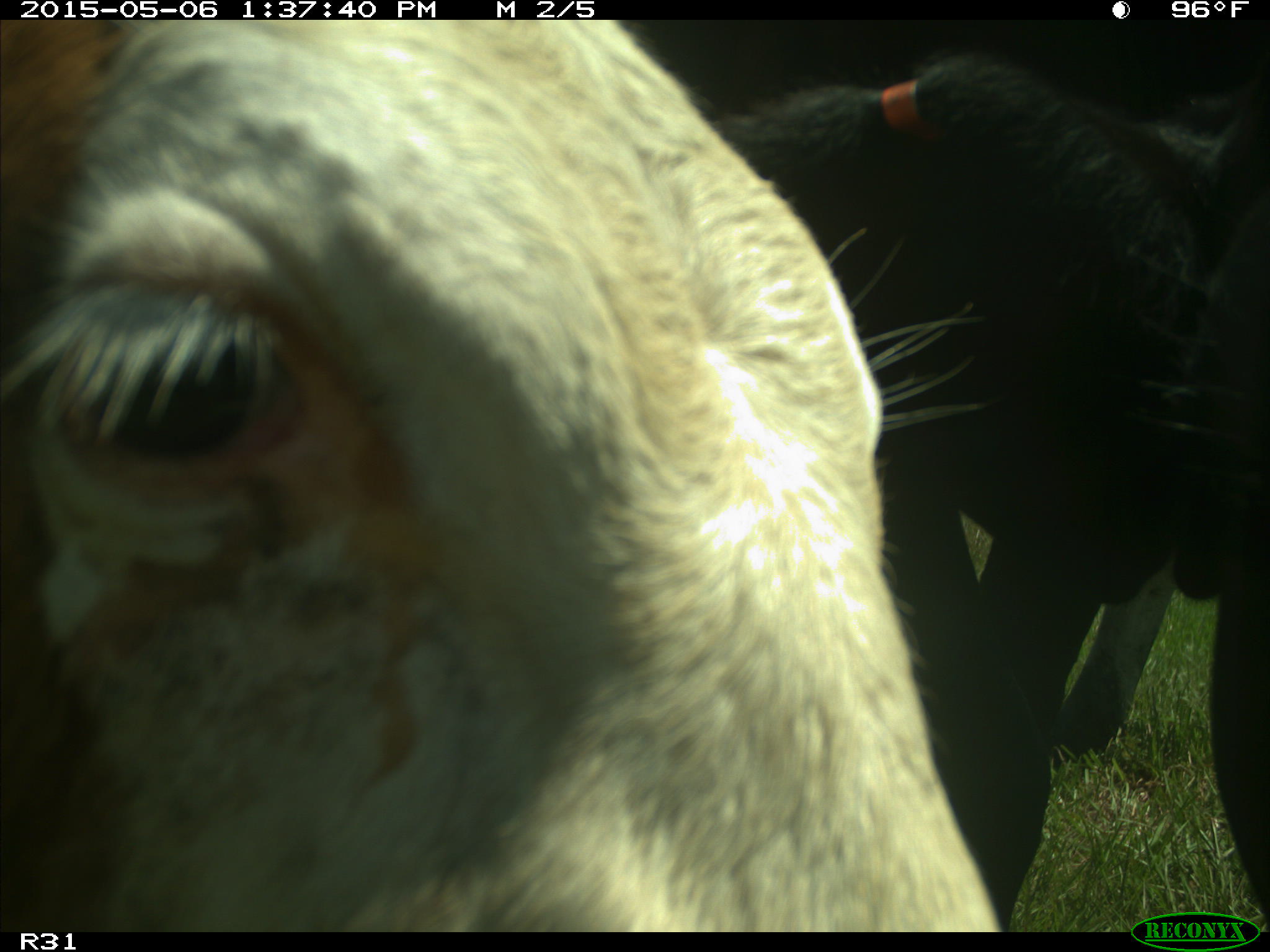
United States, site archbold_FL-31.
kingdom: Animalia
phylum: Chordata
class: Mammalia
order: Artiodactyla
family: Bovidae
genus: Bos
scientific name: Bos taurus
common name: domestic cow